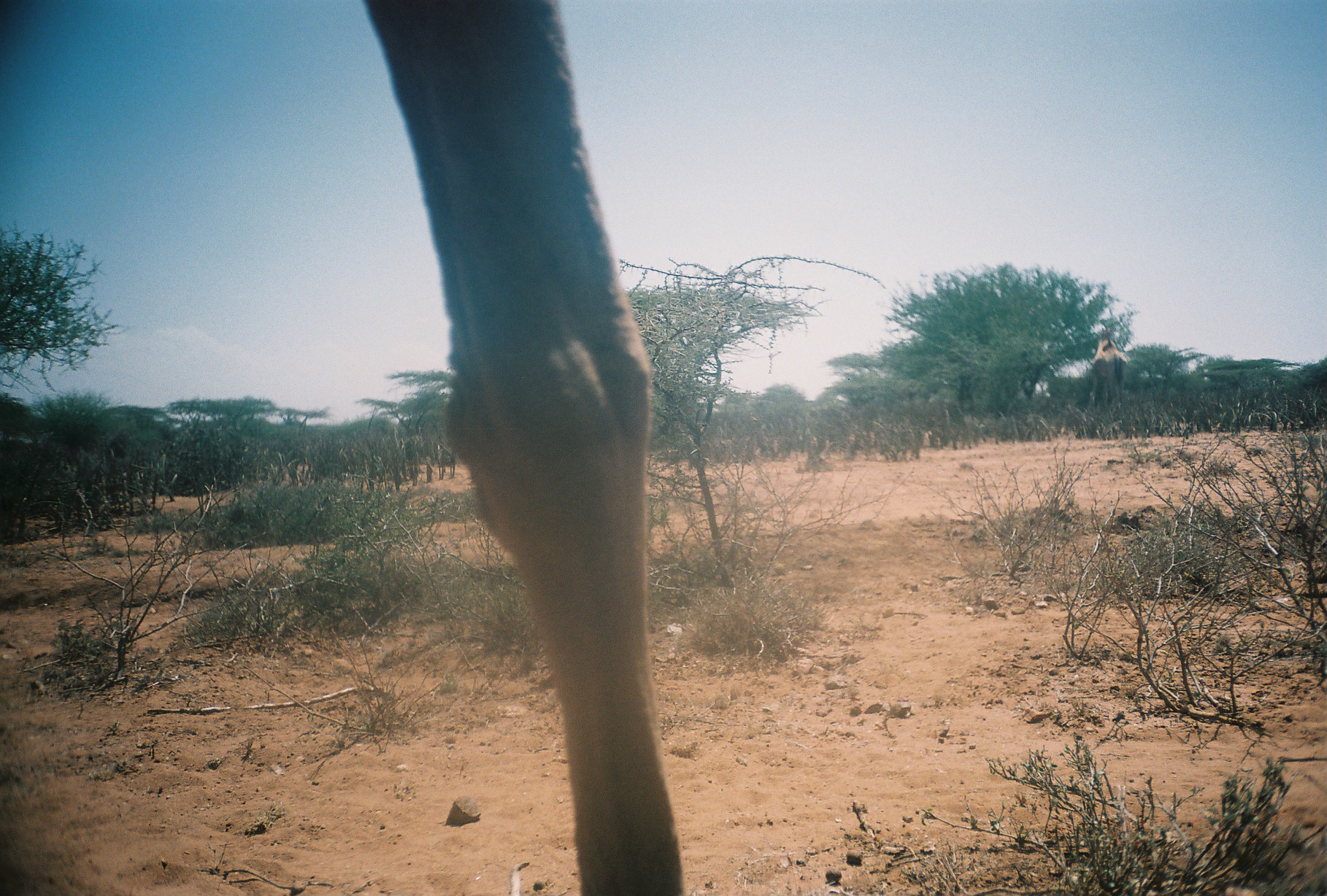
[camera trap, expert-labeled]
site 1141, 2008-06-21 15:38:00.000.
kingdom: Animalia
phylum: Chordata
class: Mammalia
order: Artiodactyla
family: Camelidae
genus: Camelus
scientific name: Camelus dromedarius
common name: dromedary camel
Camelus dromedarius (dromedary camel), count 2.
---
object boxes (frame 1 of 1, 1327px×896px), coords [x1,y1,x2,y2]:
camelus dromedarius: [361,1,682,892]; [1092,327,1128,410]